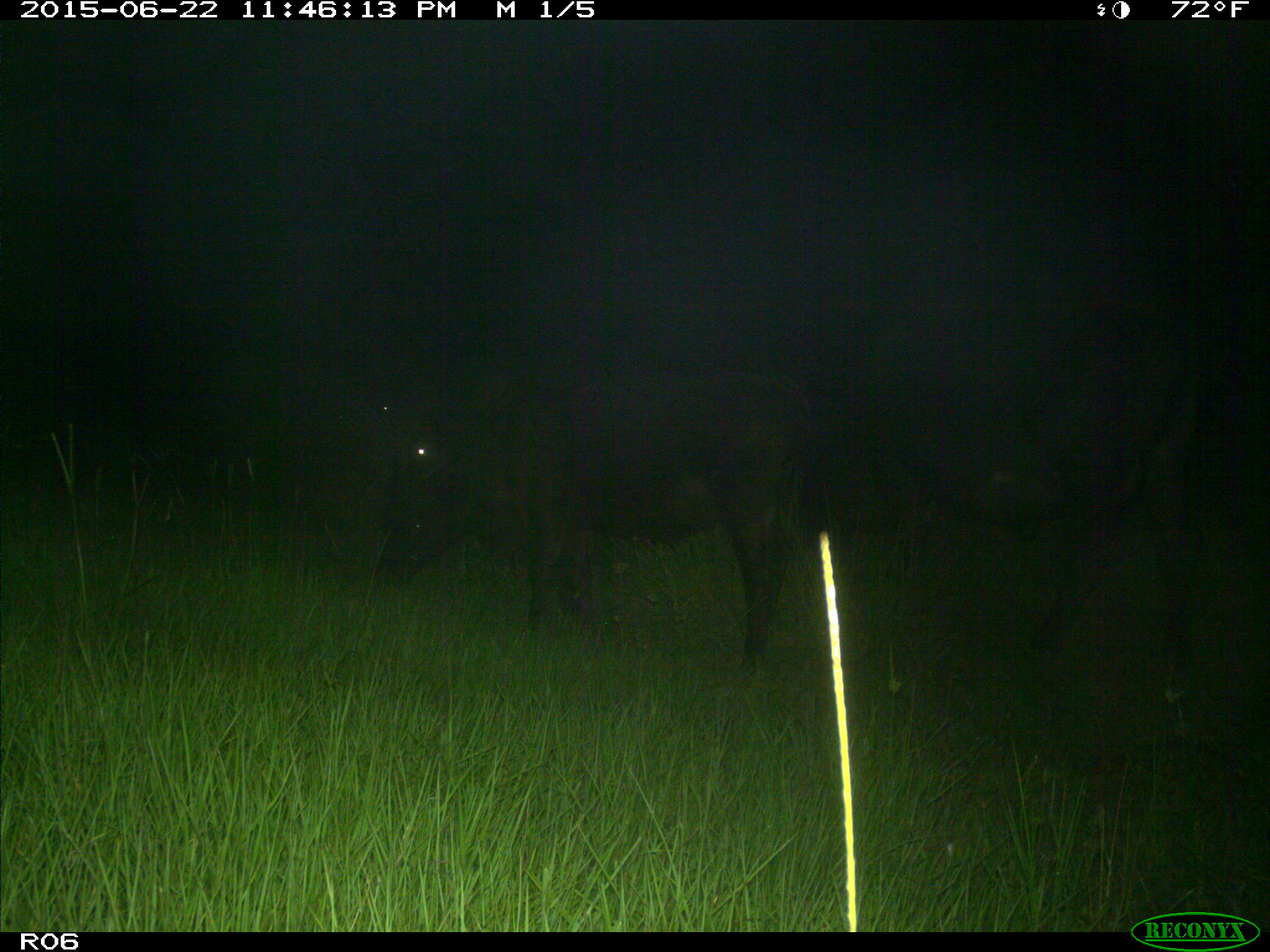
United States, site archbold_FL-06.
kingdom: Animalia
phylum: Chordata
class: Mammalia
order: Artiodactyla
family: Bovidae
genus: Bos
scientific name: Bos taurus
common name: domestic cow